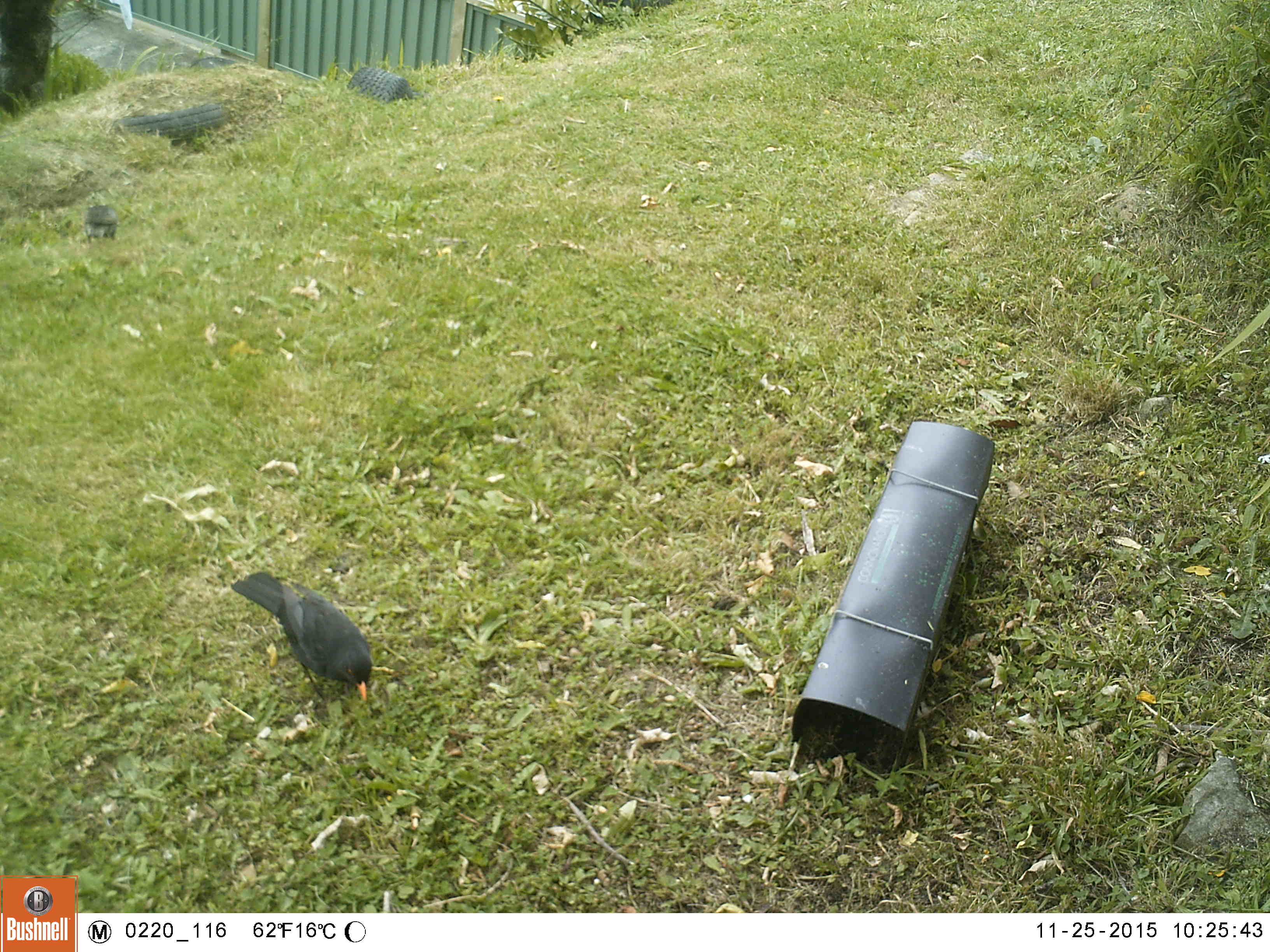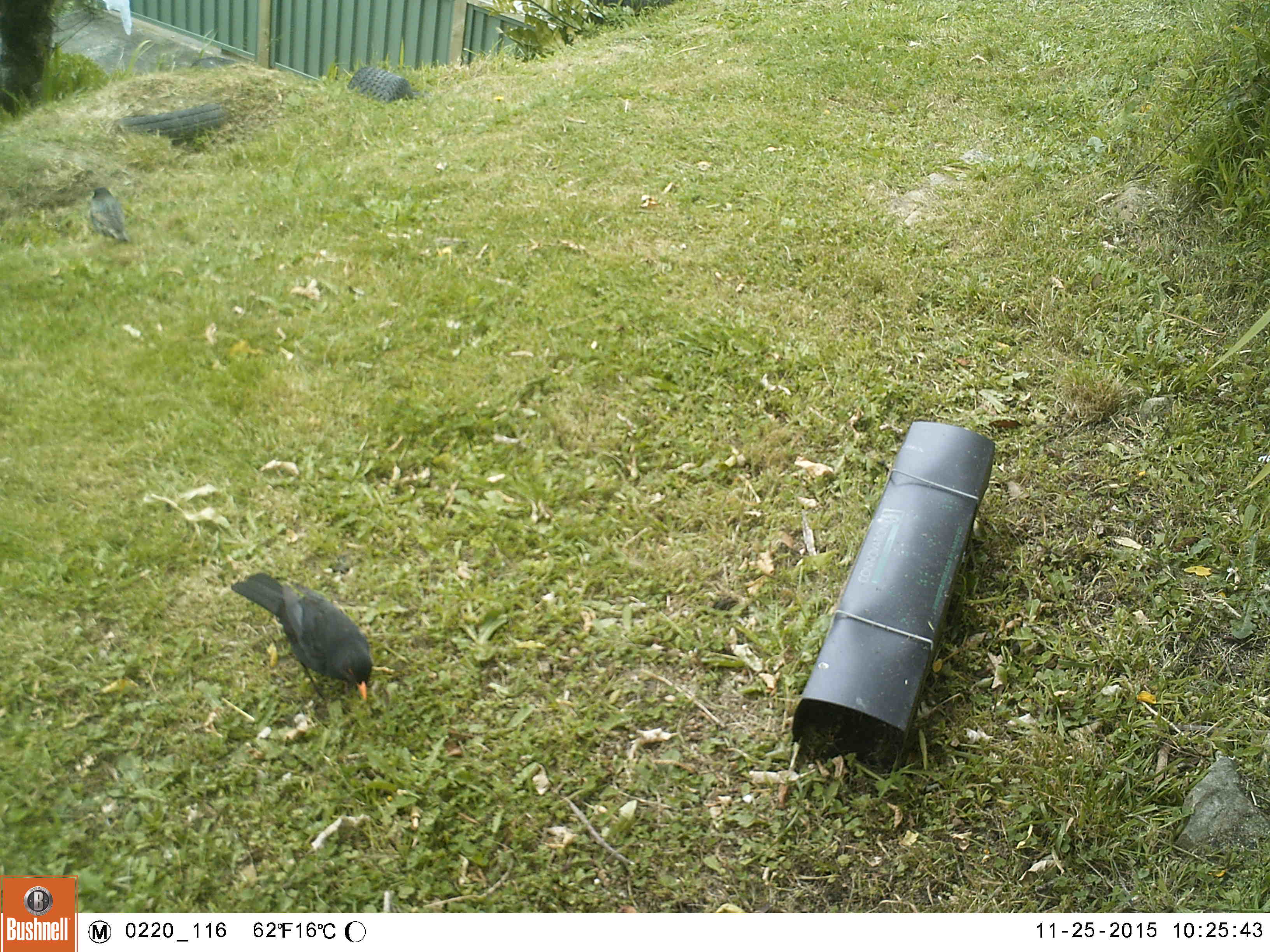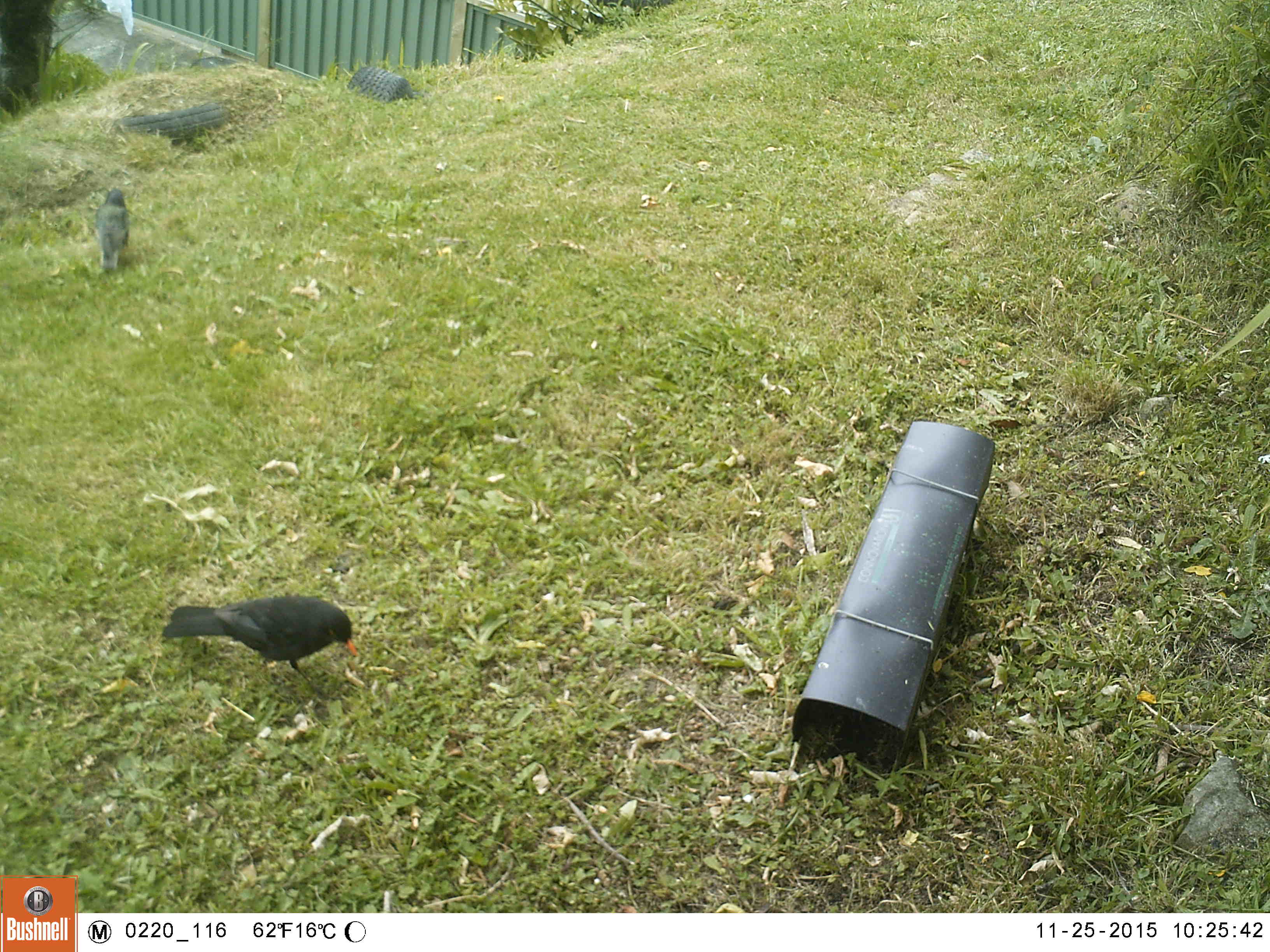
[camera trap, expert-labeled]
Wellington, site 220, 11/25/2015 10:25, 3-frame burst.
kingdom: Animalia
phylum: Chordata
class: Aves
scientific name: Aves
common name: bird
Bird (Aves).